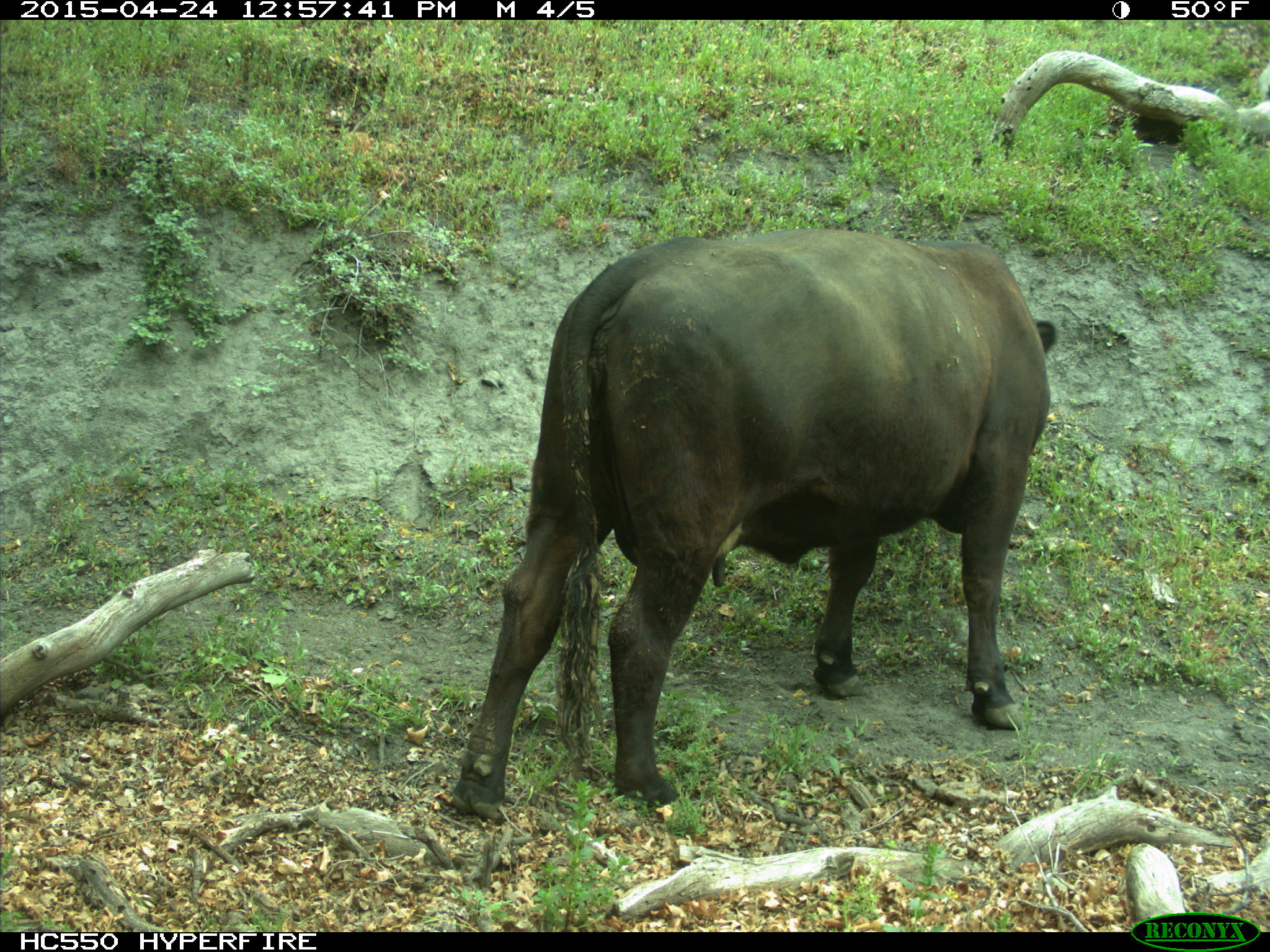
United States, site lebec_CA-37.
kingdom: Animalia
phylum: Chordata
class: Mammalia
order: Artiodactyla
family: Bovidae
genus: Bos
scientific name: Bos taurus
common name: domestic cow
Bos taurus (domestic cow).